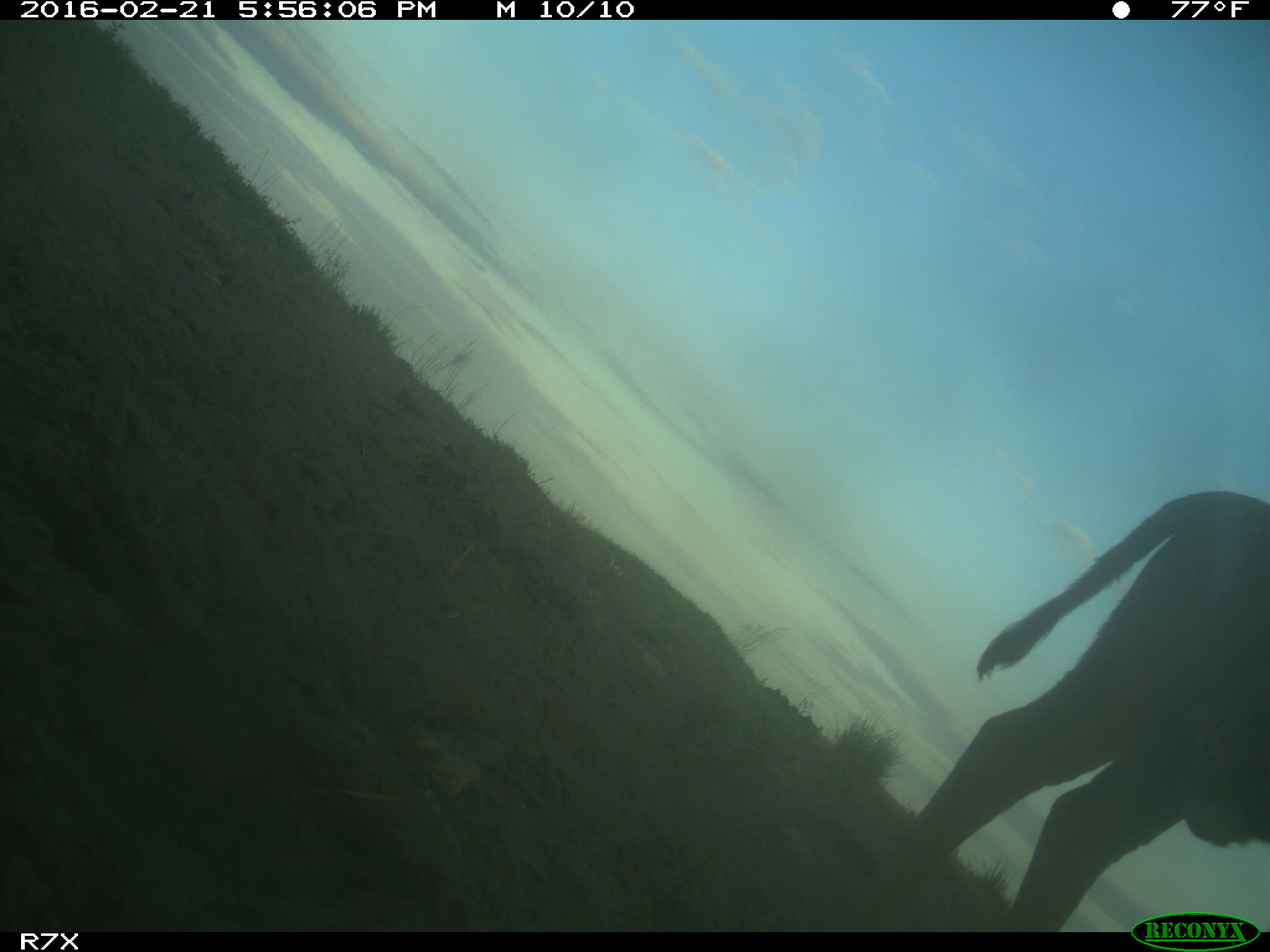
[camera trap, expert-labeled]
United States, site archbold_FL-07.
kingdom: Animalia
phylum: Chordata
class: Mammalia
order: Artiodactyla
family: Bovidae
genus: Bos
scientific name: Bos taurus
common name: domestic cow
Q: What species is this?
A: Bos taurus (domestic cow).